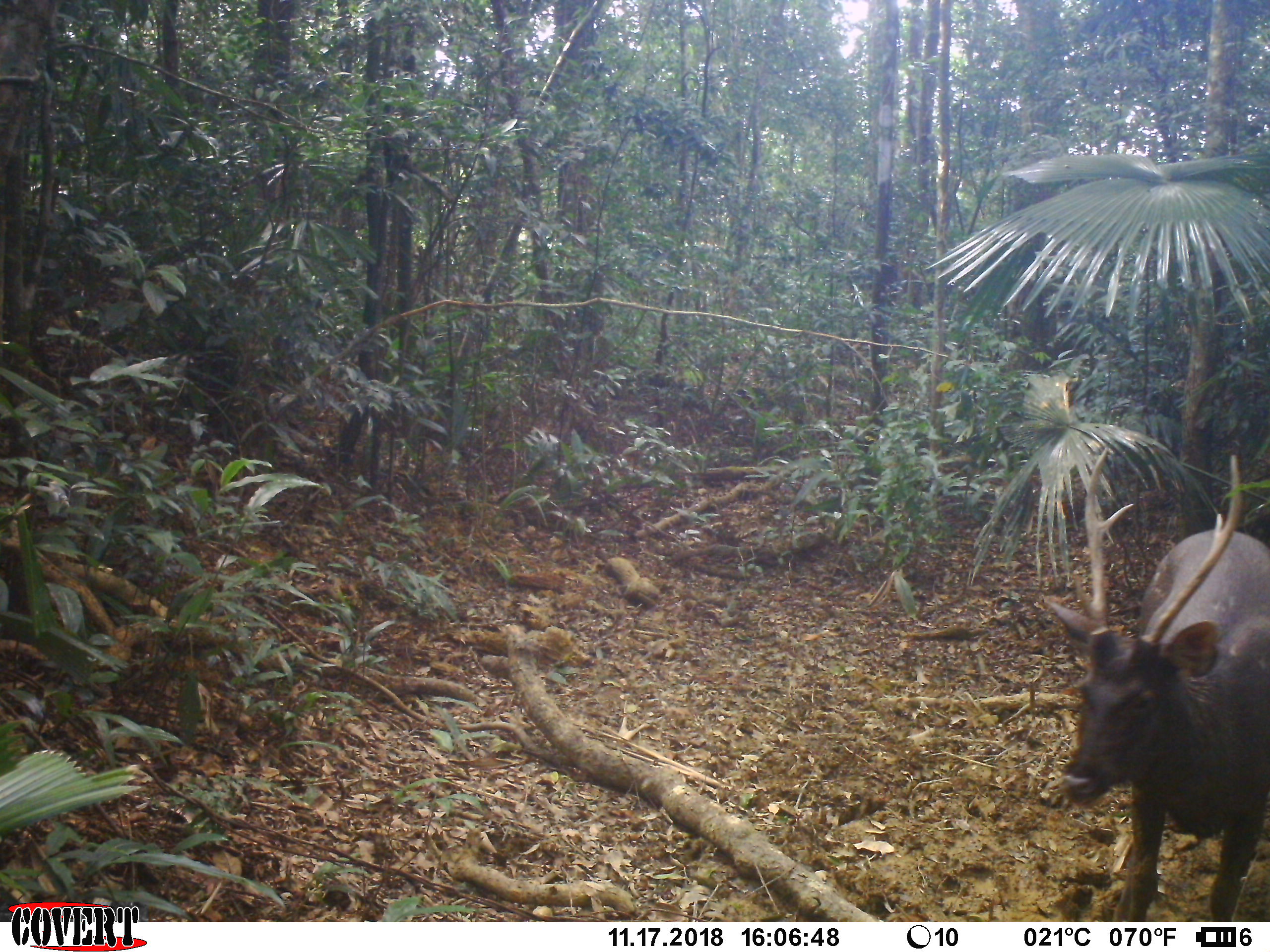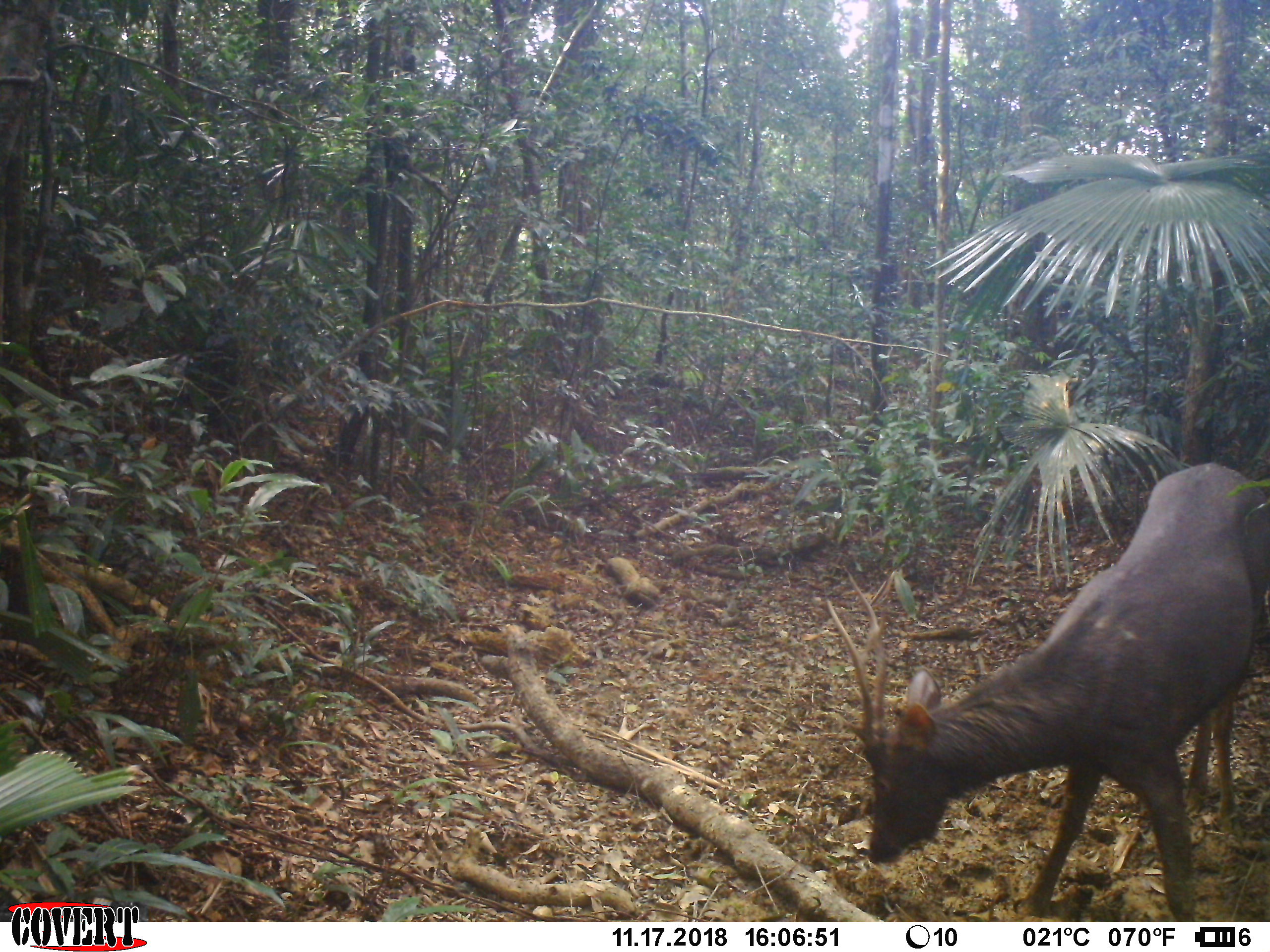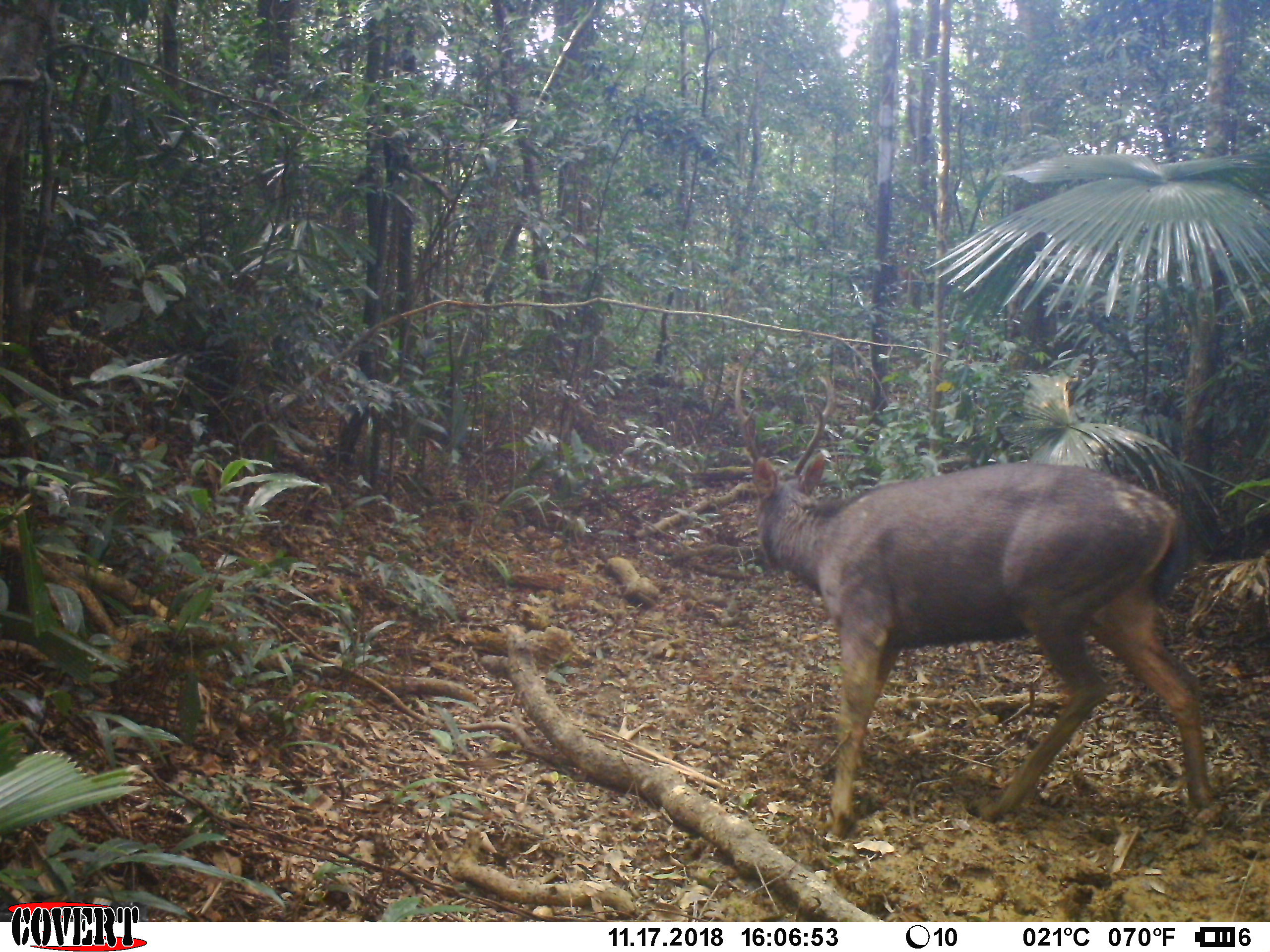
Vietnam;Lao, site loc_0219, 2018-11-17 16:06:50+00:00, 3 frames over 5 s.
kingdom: Animalia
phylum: Chordata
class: Mammalia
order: Artiodactyla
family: Cervidae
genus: Rusa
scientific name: Rusa unicolor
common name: sambar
Sambar (Rusa unicolor). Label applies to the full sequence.